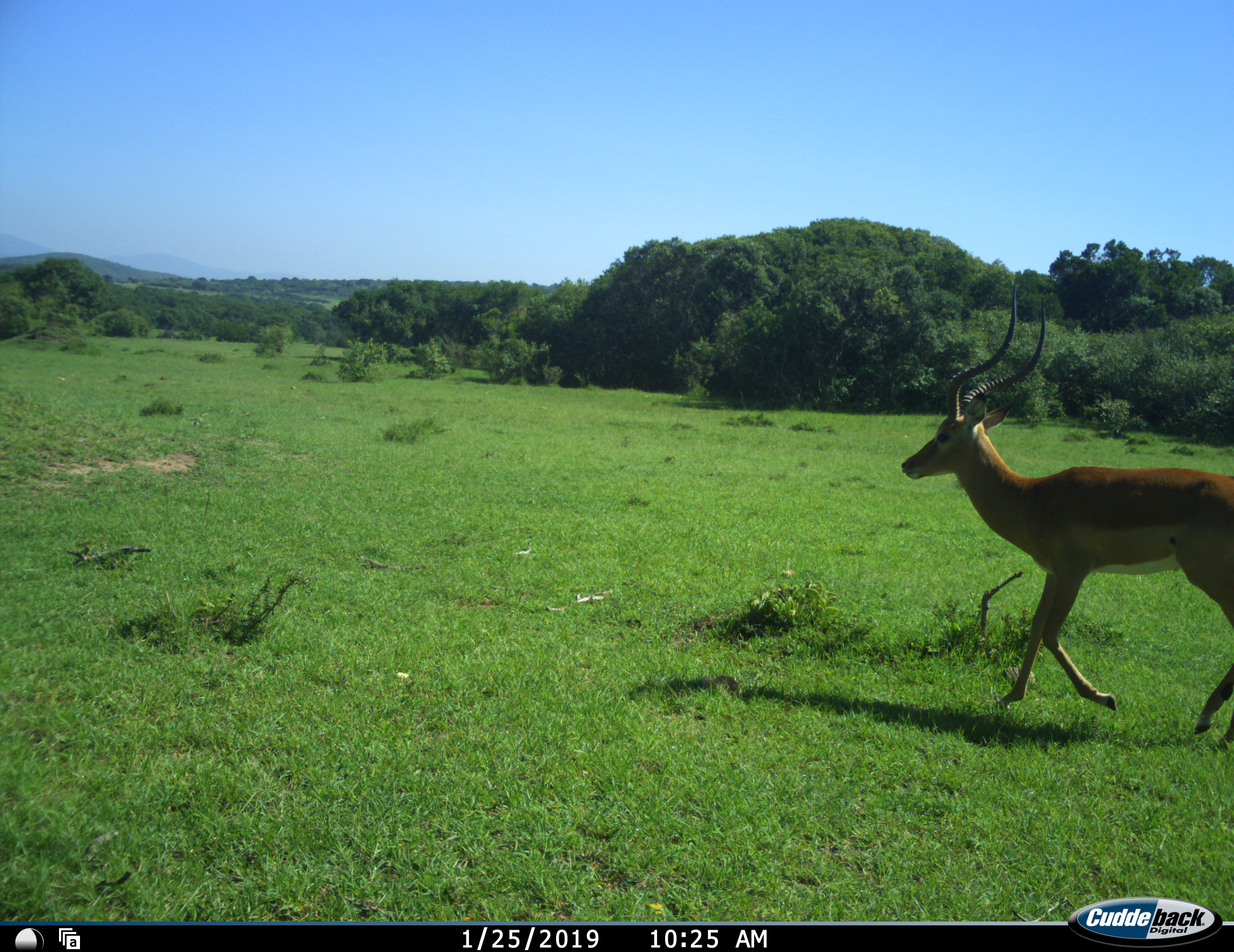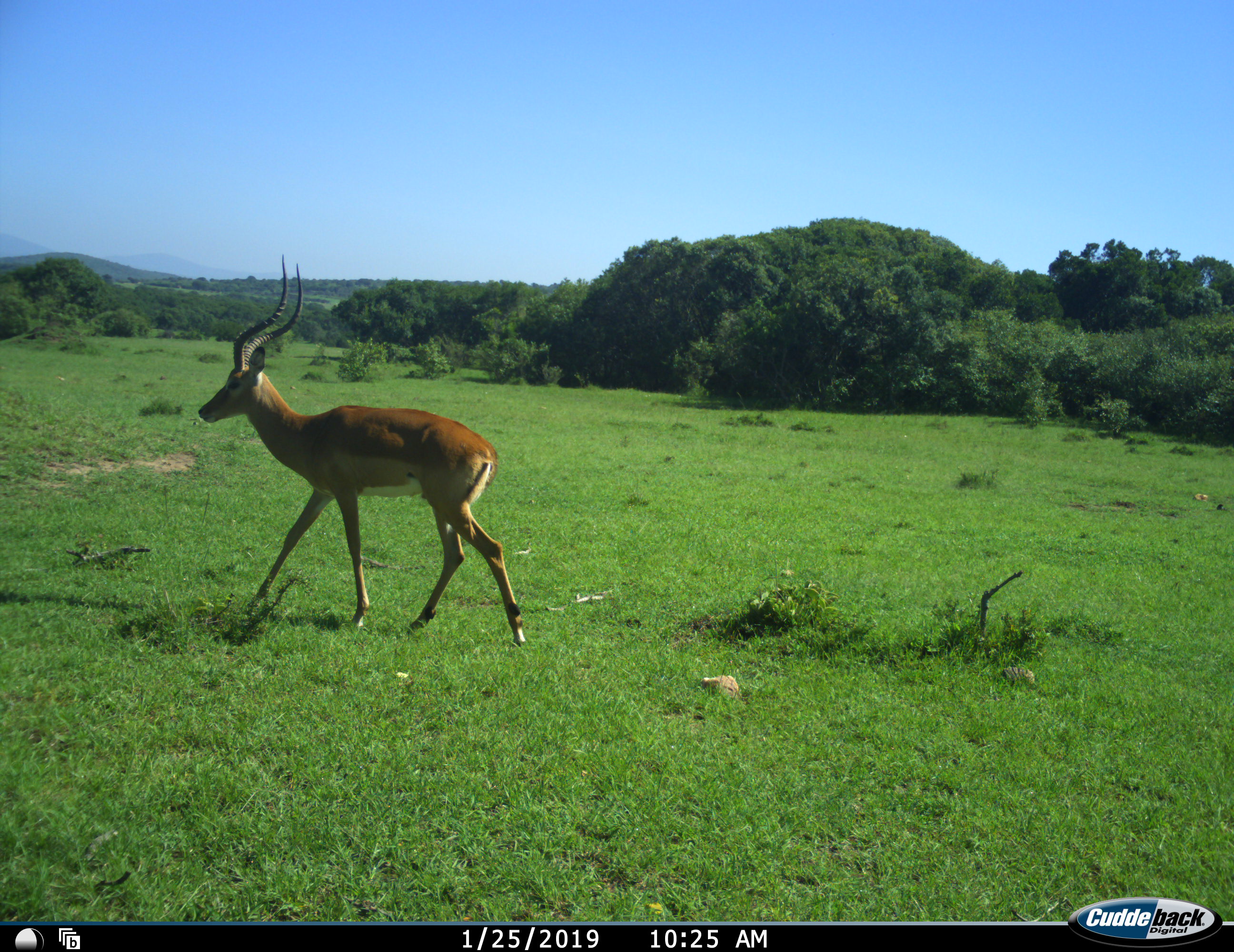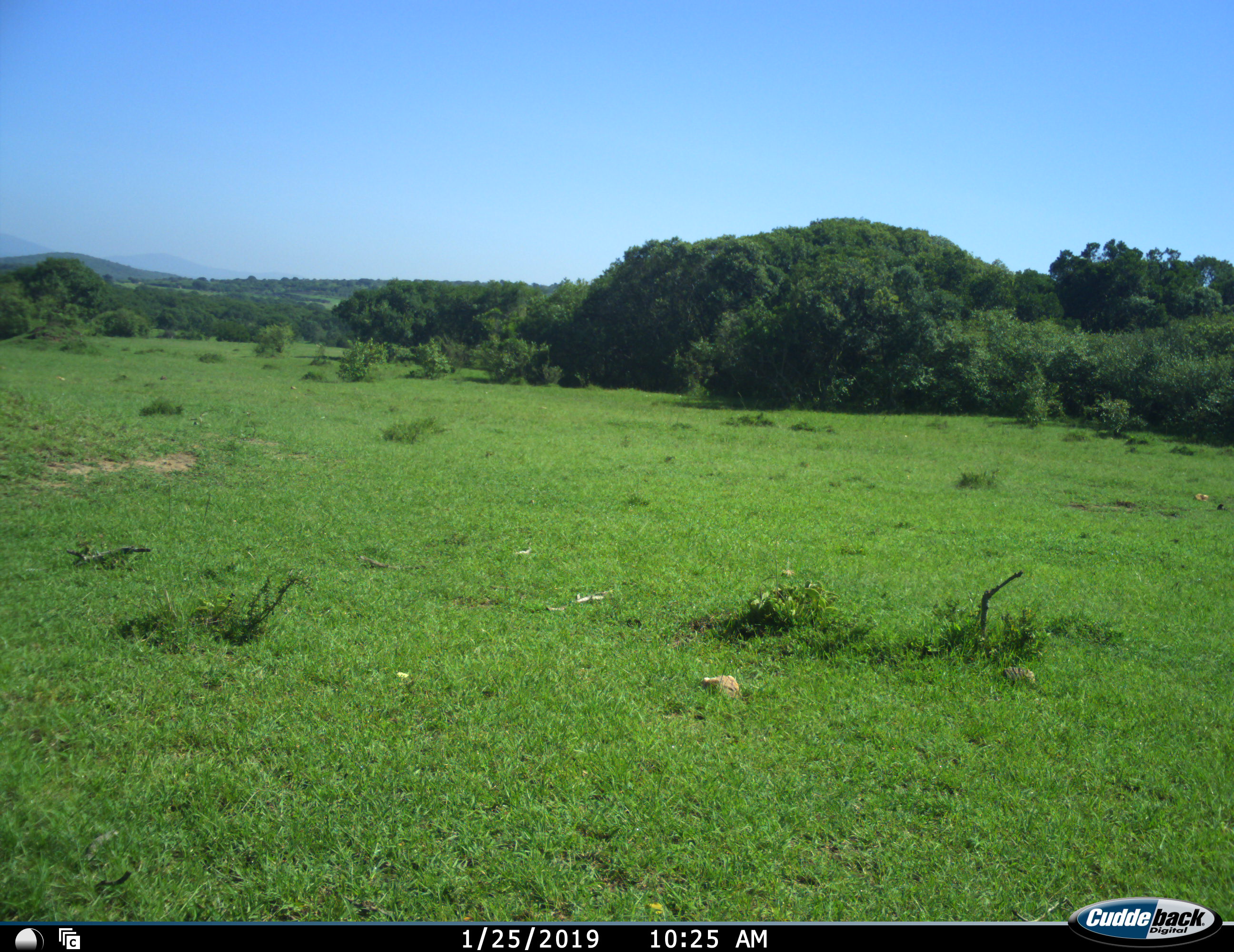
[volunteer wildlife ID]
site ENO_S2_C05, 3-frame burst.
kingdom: Animalia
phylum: Chordata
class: Mammalia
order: Artiodactyla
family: Bovidae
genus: Aepyceros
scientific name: Aepyceros melampus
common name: impala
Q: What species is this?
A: Impala (Aepyceros melampus).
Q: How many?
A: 1.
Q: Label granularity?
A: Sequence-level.